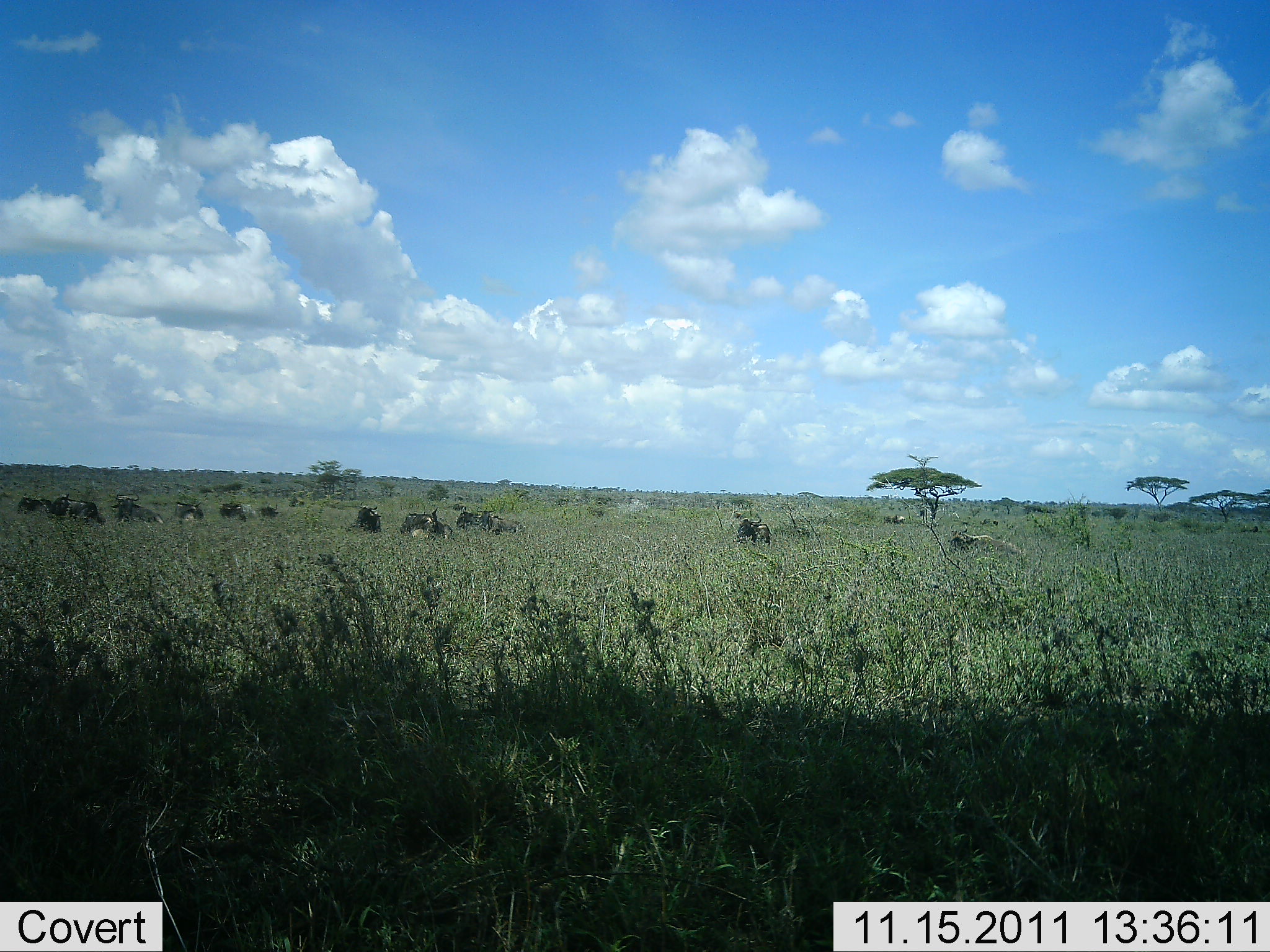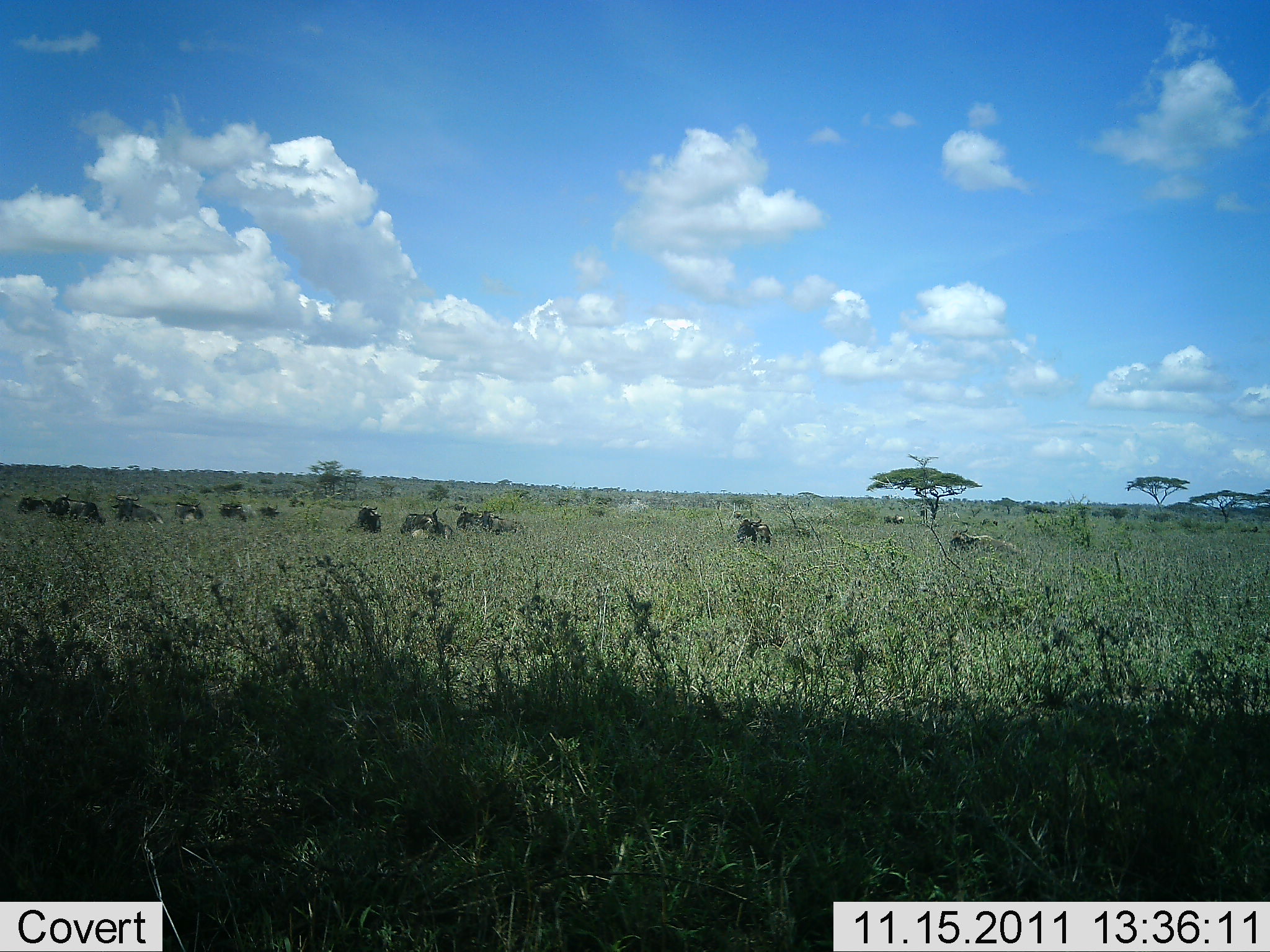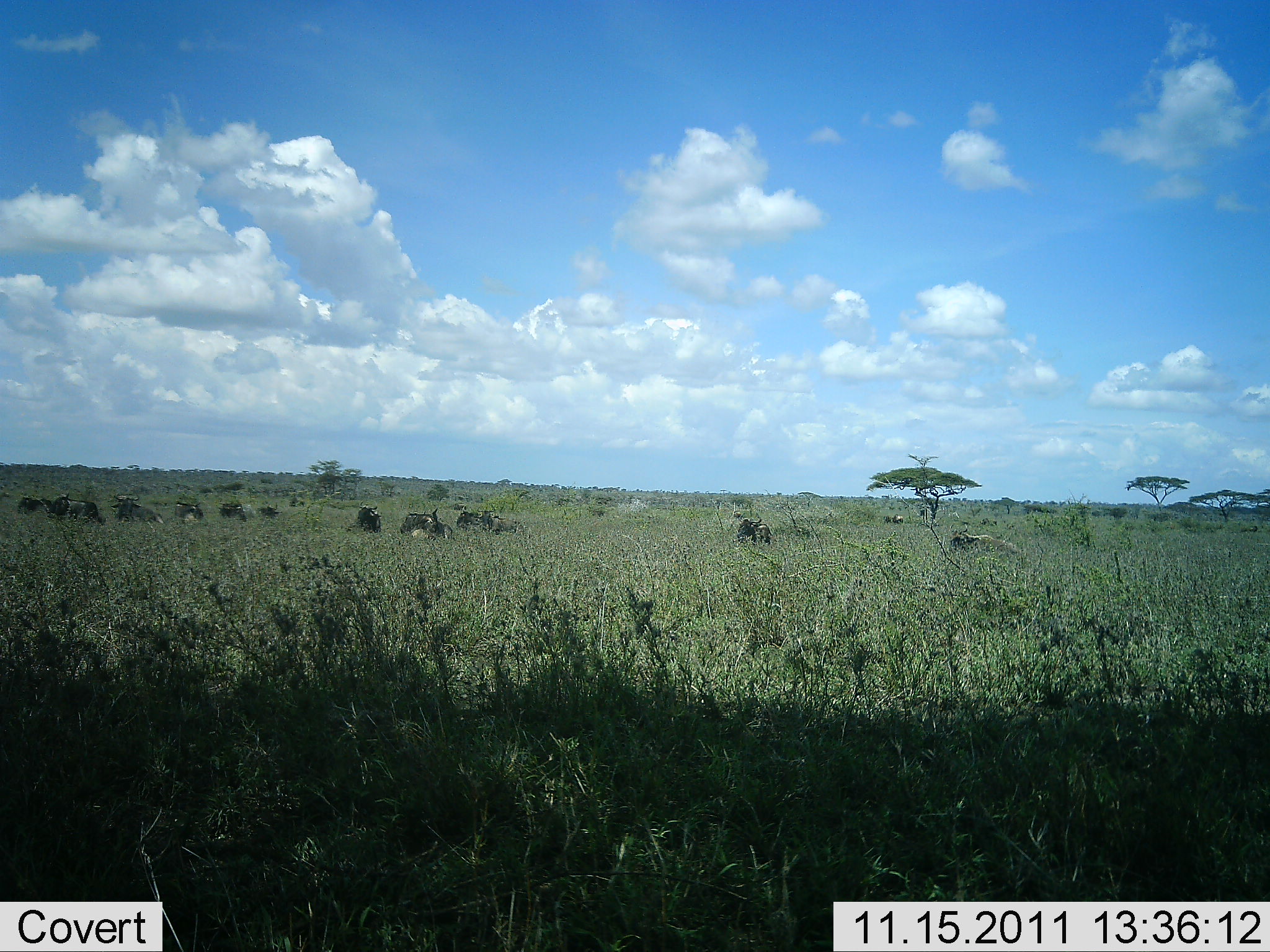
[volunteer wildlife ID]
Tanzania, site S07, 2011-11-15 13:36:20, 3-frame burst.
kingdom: Animalia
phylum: Chordata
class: Mammalia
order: Artiodactyla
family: Bovidae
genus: Connochaetes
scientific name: Connochaetes taurinus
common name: blue wildebeest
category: wildebeest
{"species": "wildebeest (blue wildebeest) (Connochaetes taurinus)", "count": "11-50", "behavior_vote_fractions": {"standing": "7%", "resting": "86%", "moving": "0%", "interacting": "0%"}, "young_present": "0%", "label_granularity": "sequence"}